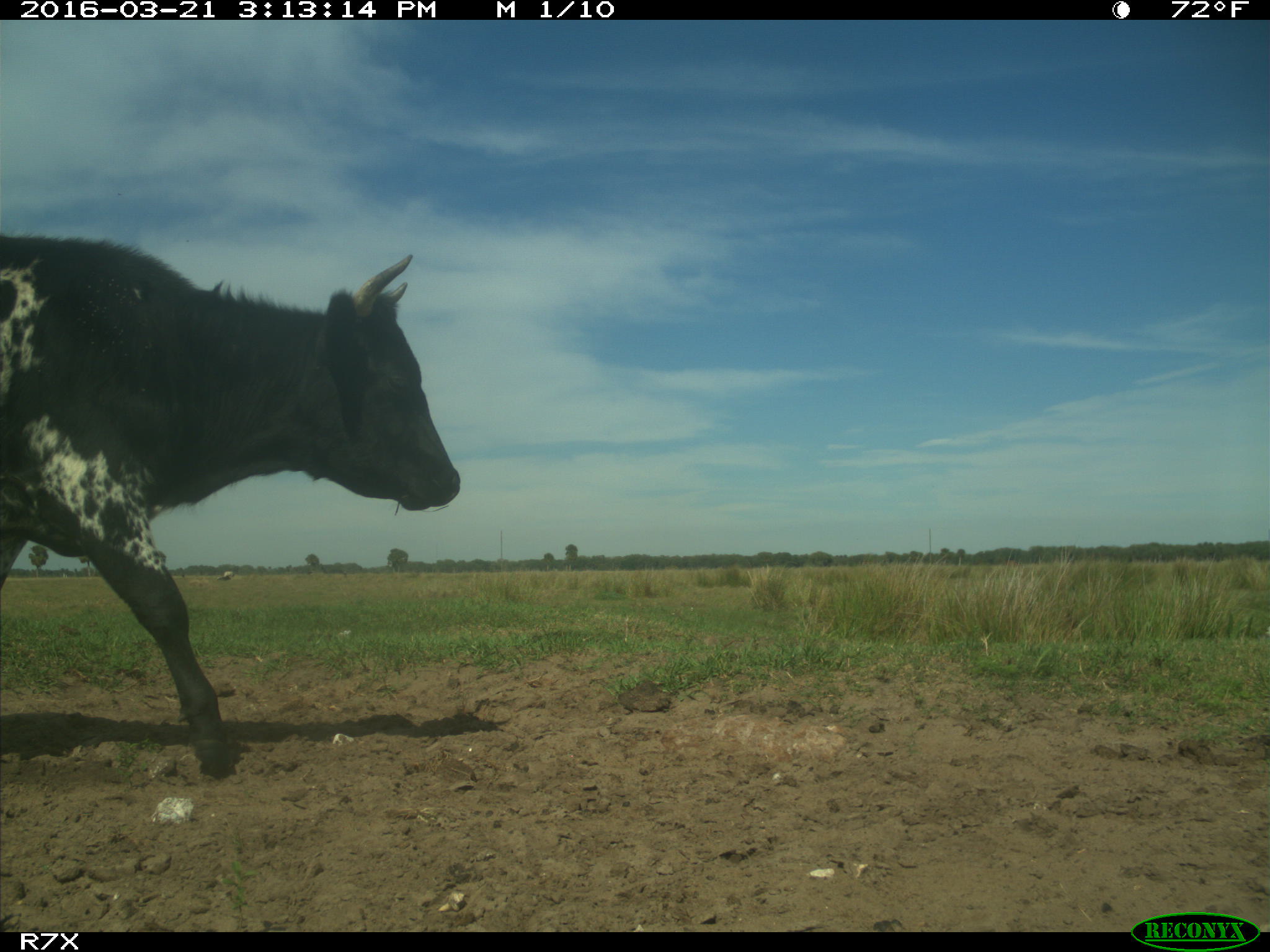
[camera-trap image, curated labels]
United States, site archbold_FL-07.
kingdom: Animalia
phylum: Chordata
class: Mammalia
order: Artiodactyla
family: Bovidae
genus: Bos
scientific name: Bos taurus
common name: domestic cow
Bos taurus (domestic cow).